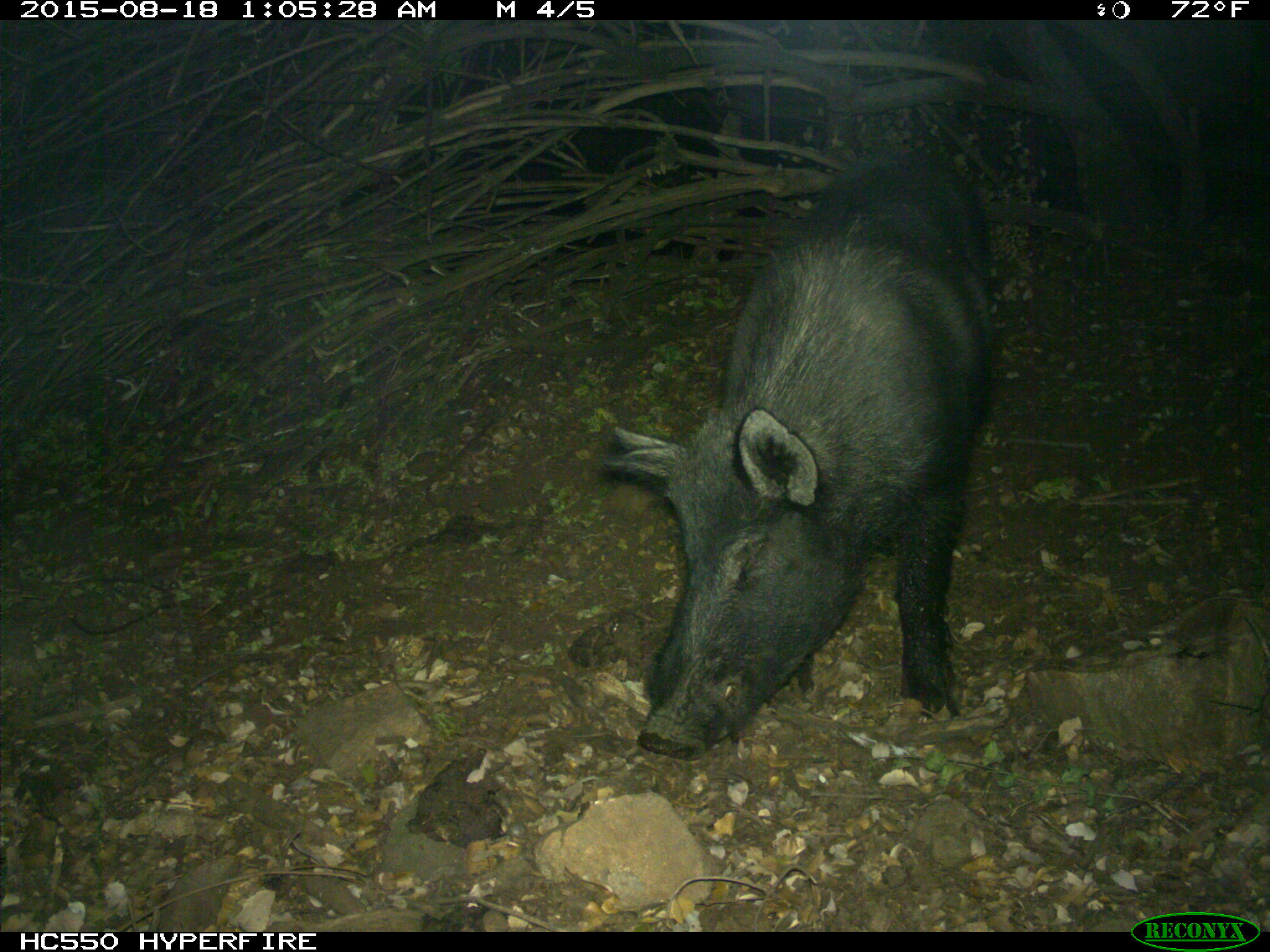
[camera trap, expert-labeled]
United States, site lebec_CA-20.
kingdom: Animalia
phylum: Chordata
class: Mammalia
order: Artiodactyla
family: Suidae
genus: Sus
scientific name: Sus scrofa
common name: wild boar